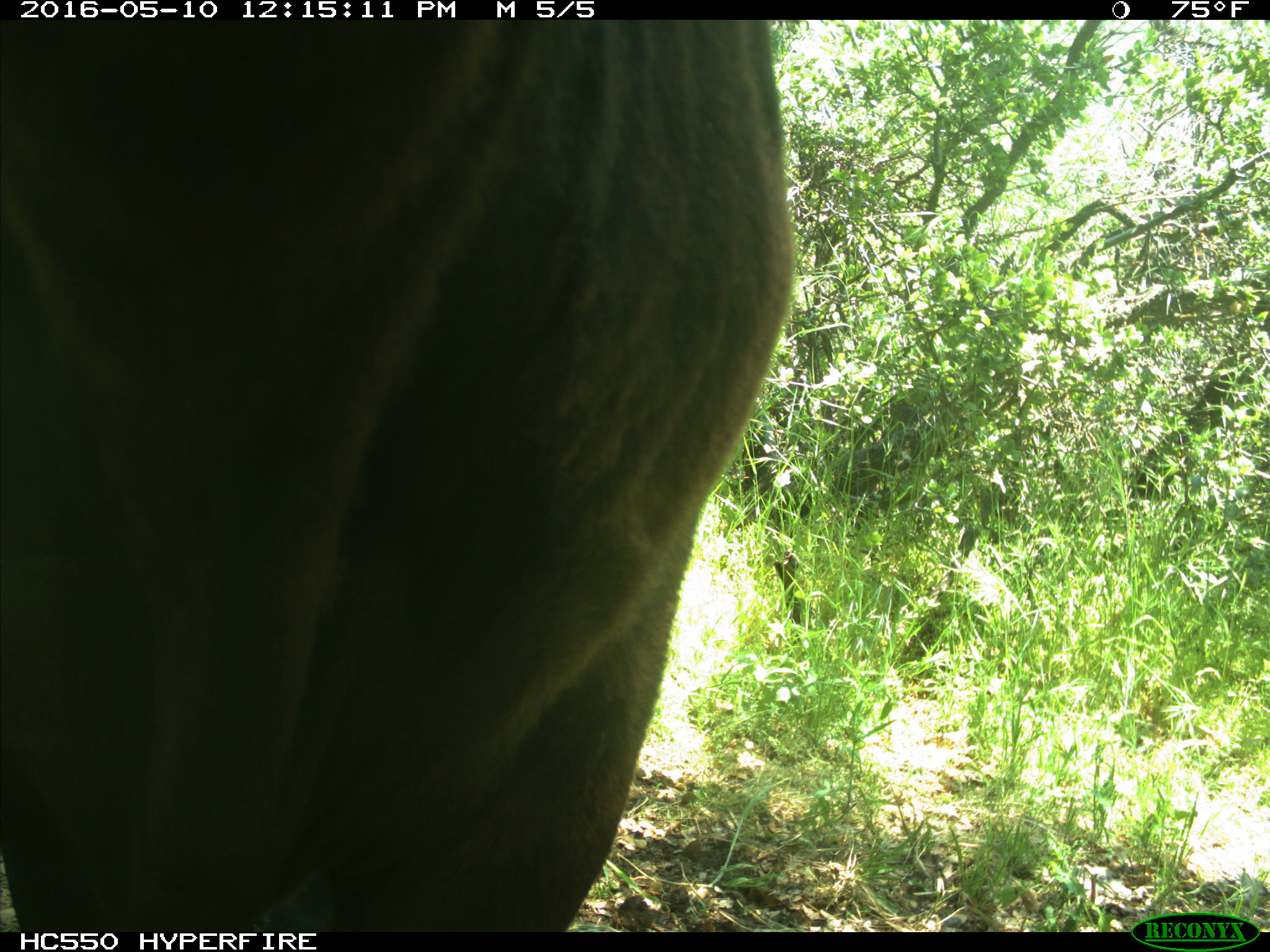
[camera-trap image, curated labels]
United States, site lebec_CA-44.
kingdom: Animalia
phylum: Chordata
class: Mammalia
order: Artiodactyla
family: Bovidae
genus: Bos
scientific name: Bos taurus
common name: domestic cow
Bos taurus (domestic cow).